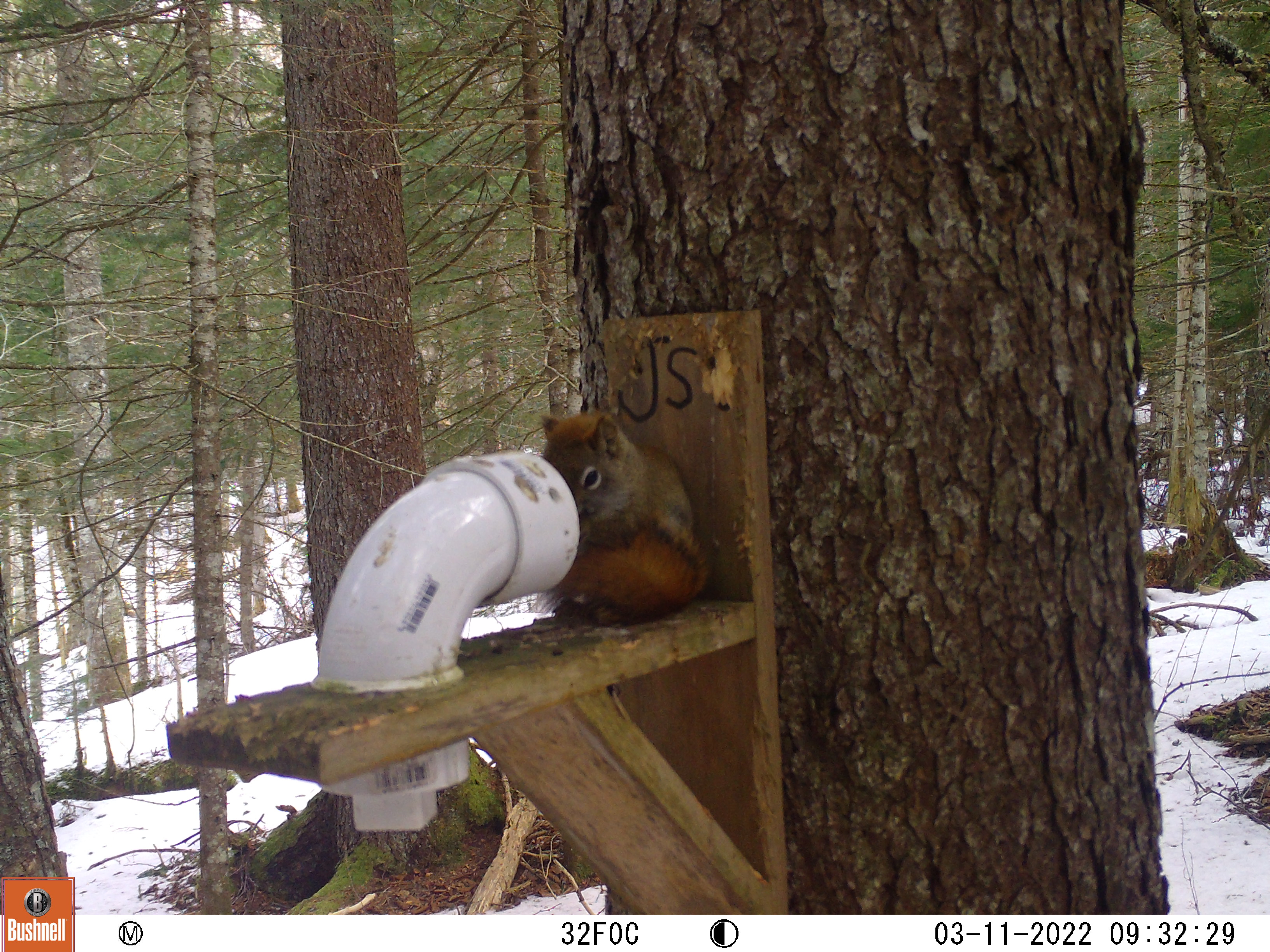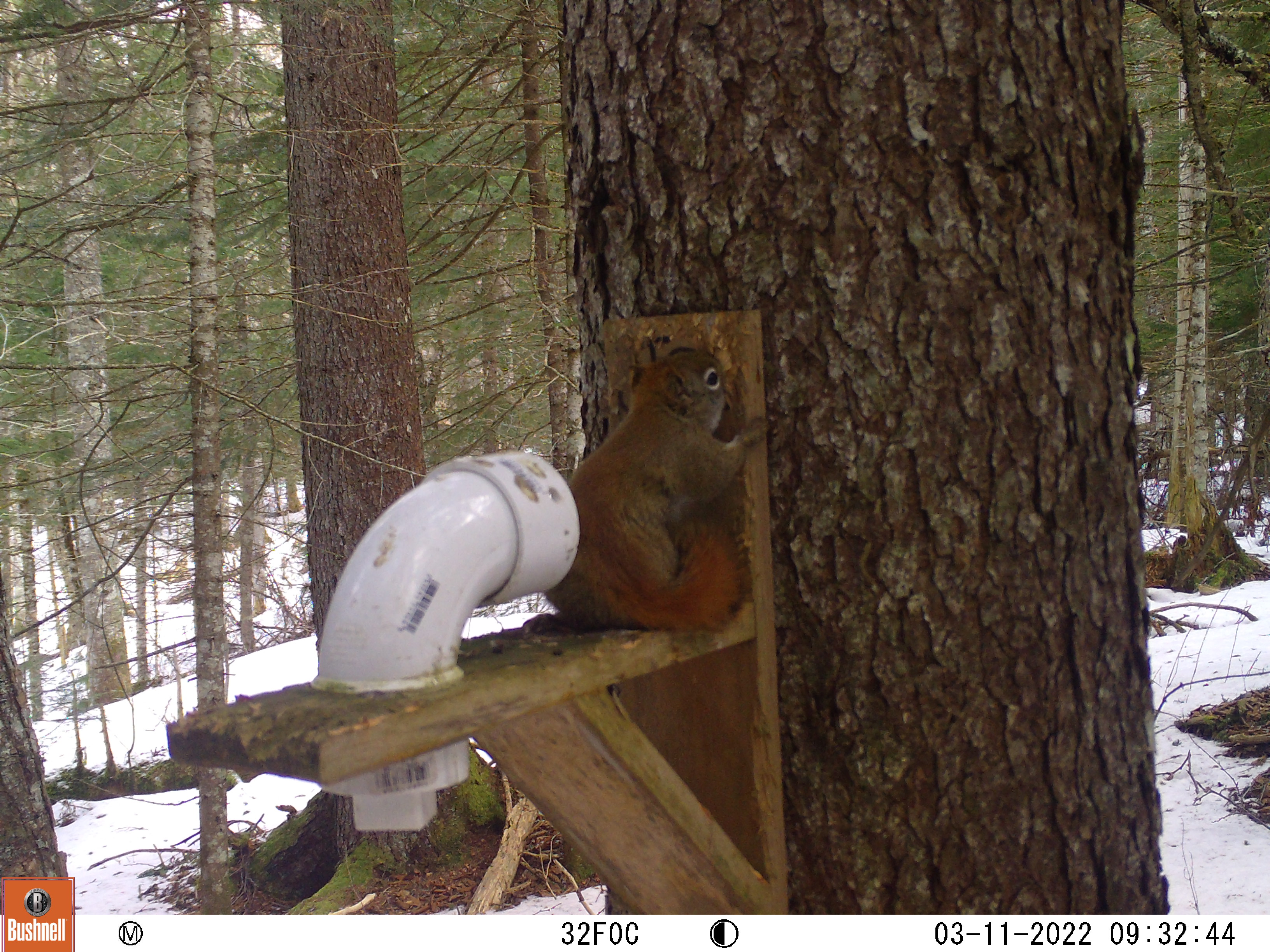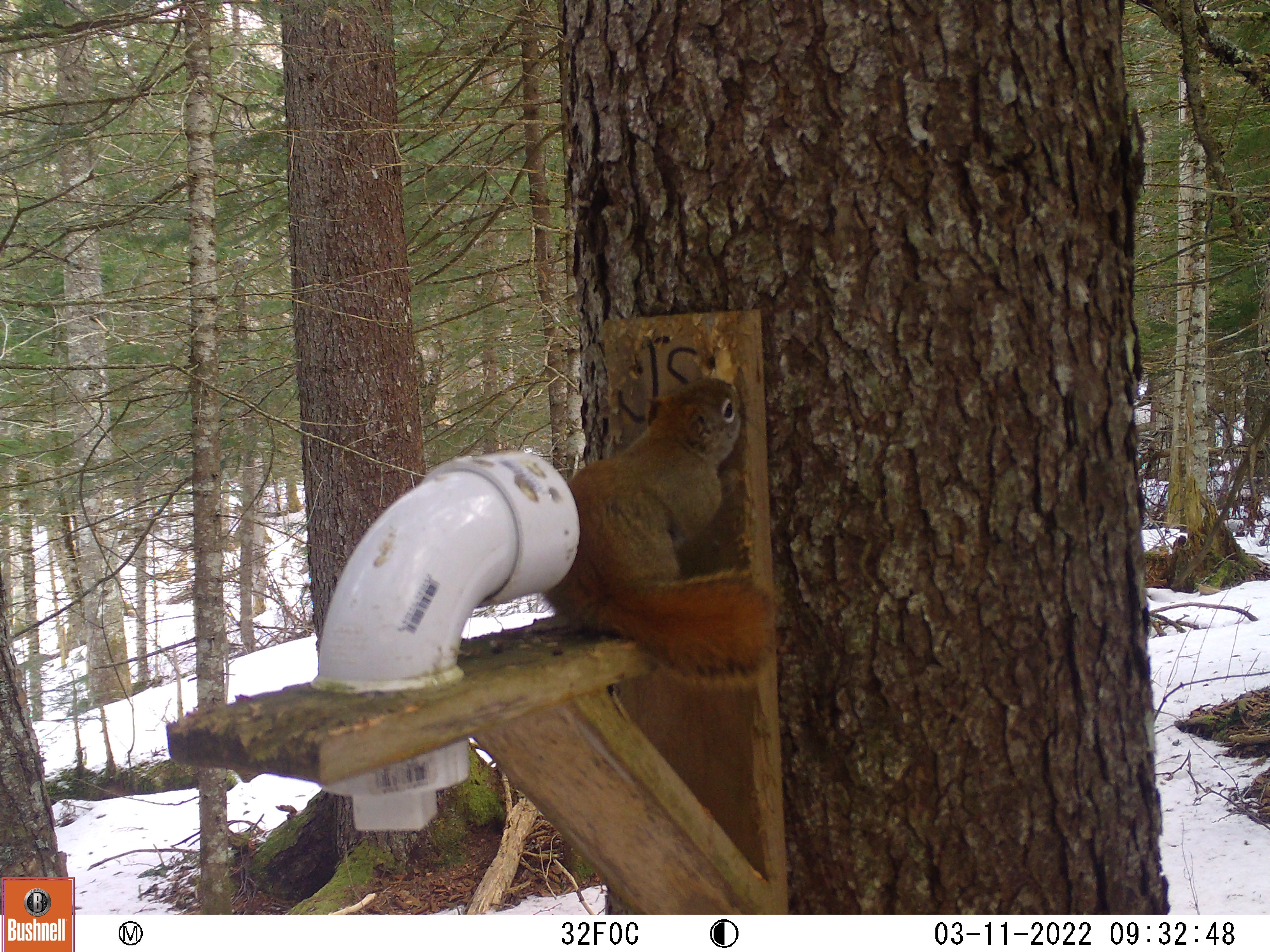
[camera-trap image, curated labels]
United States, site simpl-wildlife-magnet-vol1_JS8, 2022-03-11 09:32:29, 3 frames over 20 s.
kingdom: Animalia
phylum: Chordata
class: Mammalia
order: Rodentia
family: Sciuridae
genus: Tamiasciurus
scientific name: Tamiasciurus hudsonicus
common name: red squirrel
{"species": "red squirrel (Tamiasciurus hudsonicus)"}